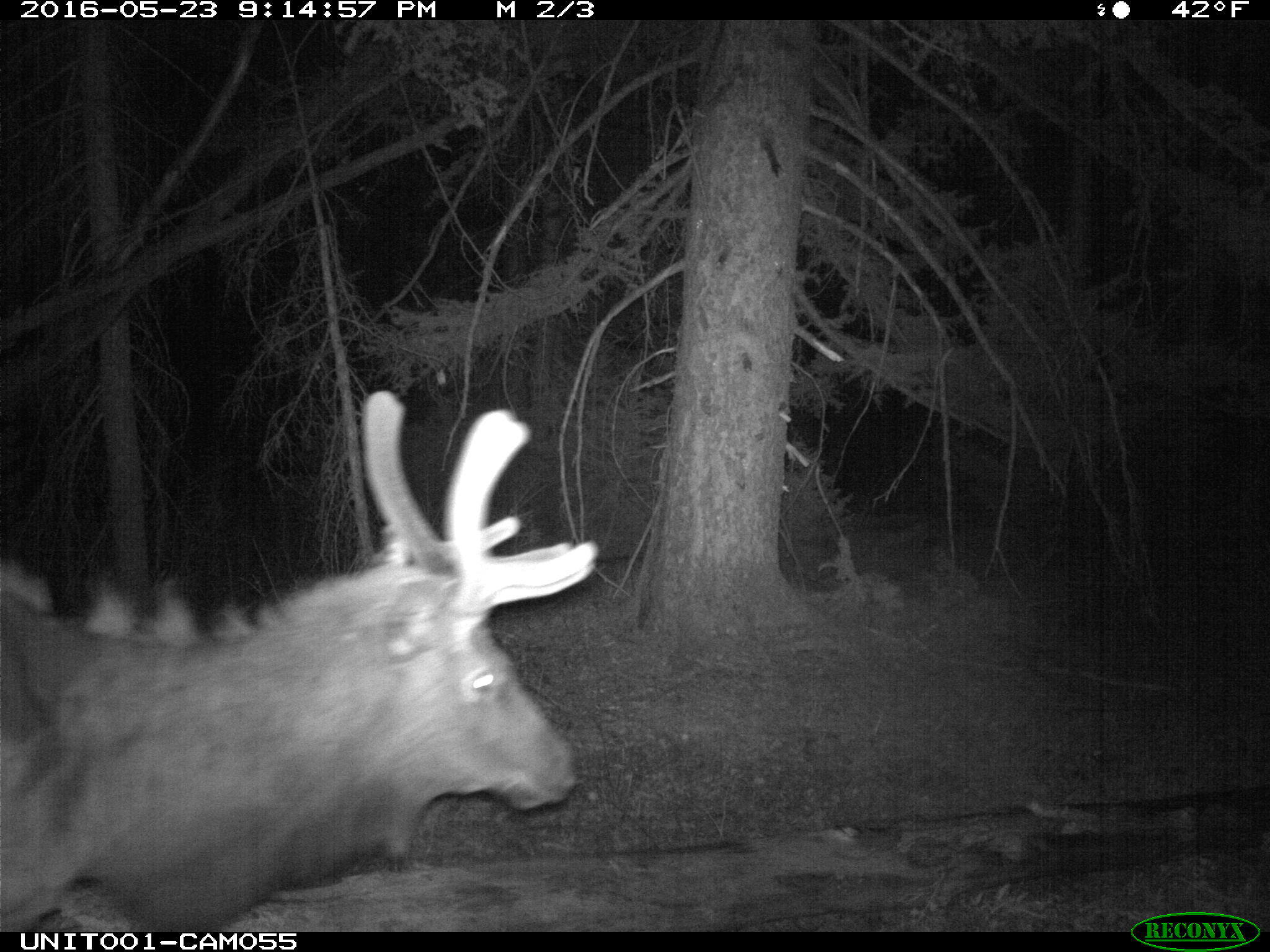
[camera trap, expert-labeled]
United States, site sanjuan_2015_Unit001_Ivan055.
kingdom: Animalia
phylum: Chordata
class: Mammalia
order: Artiodactyla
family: Cervidae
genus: Cervus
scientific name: Cervus elaphus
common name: red deer